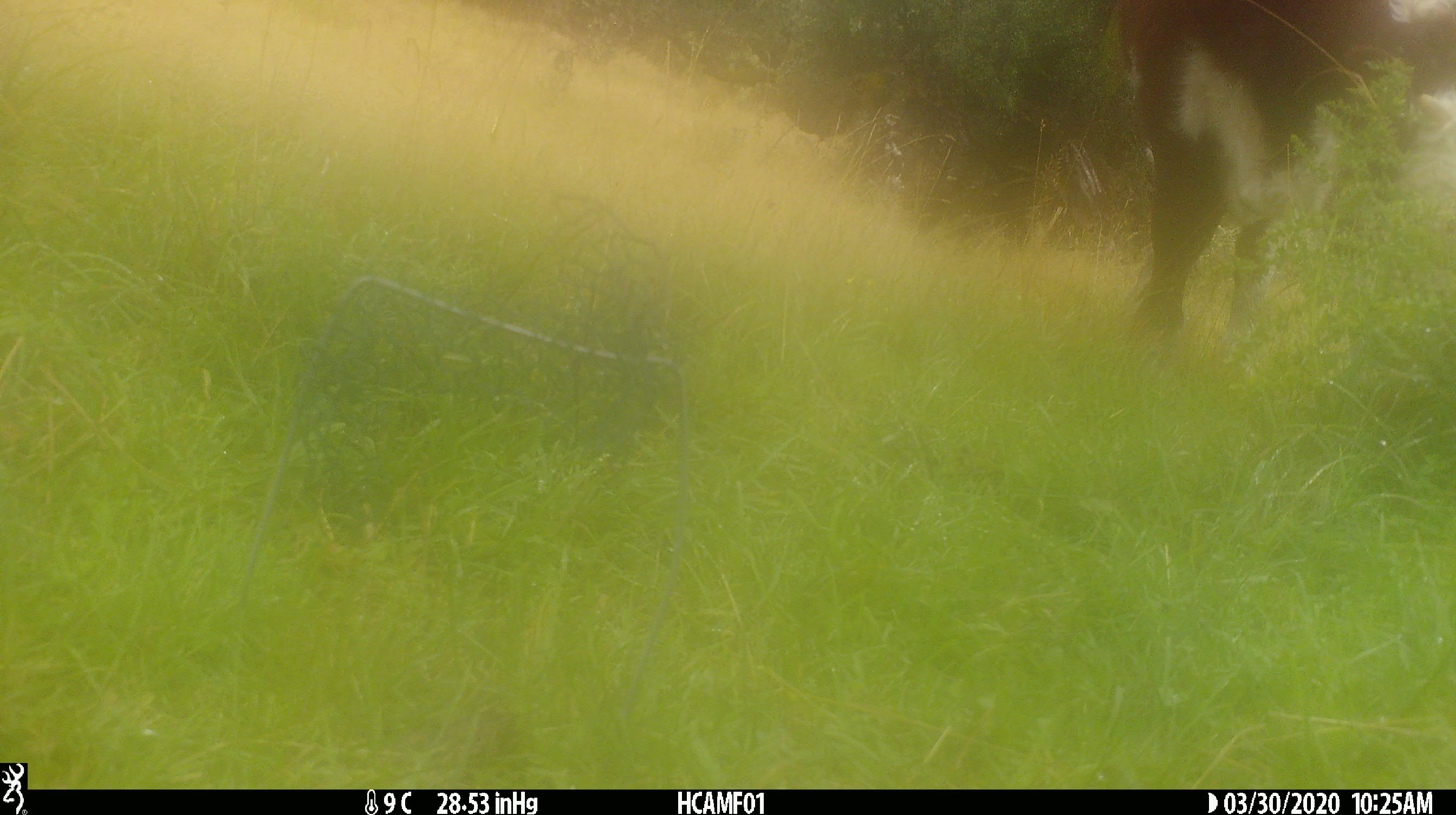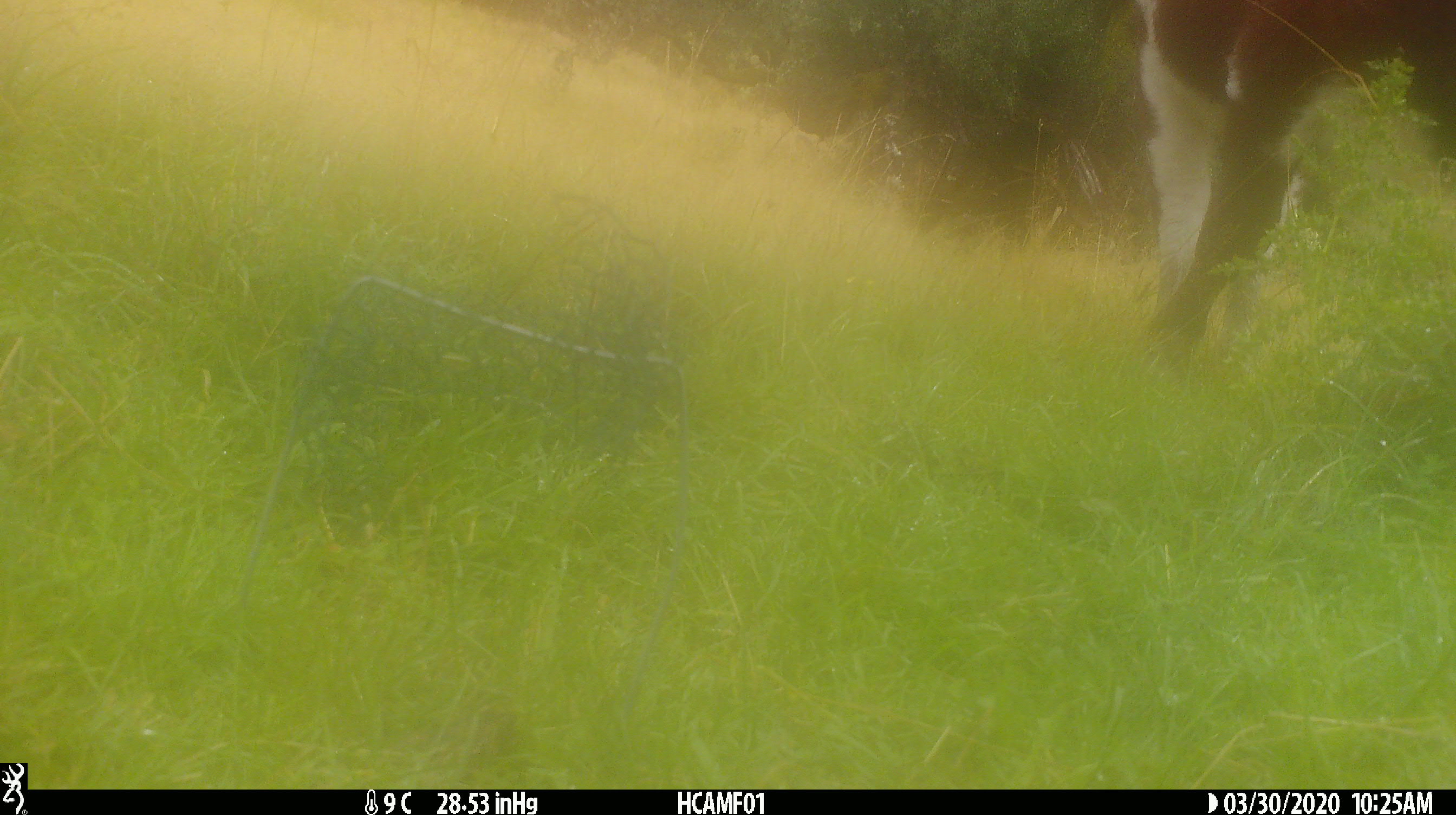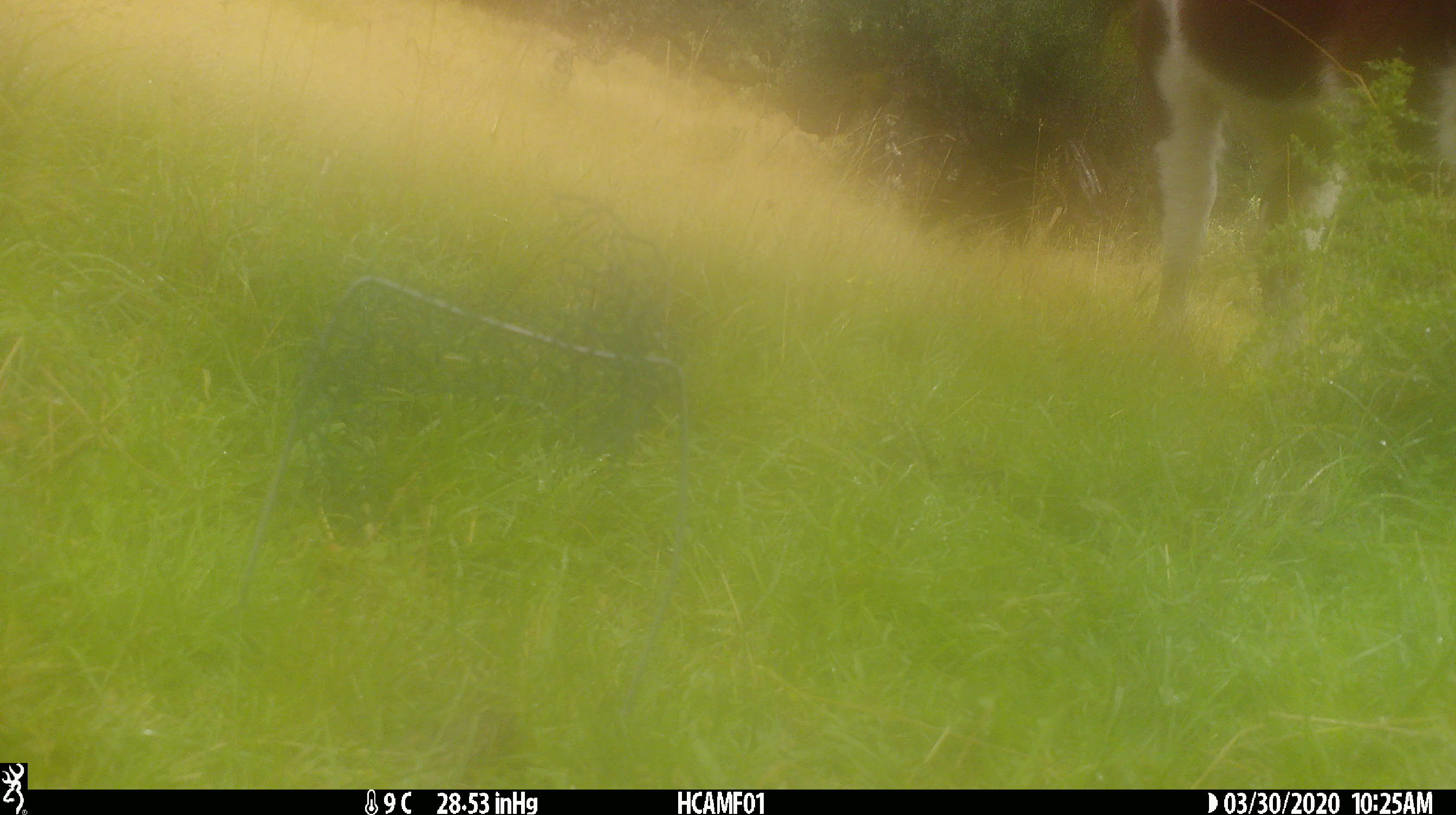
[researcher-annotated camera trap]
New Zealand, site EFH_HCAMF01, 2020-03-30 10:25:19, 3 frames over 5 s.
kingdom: Animalia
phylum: Chordata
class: Mammalia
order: Artiodactyla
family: Bovidae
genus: Bos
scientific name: Bos taurus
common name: domestic cow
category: cow